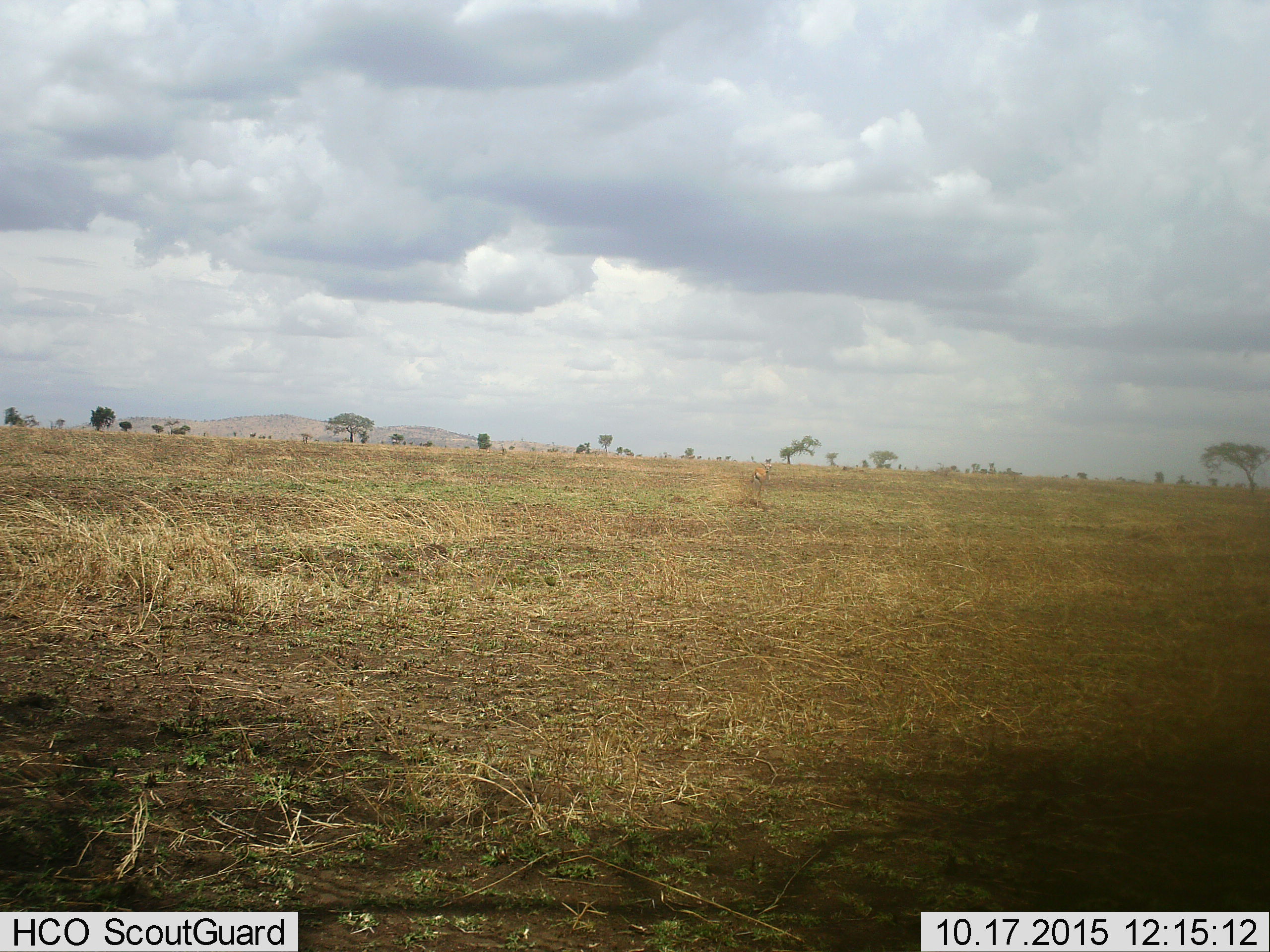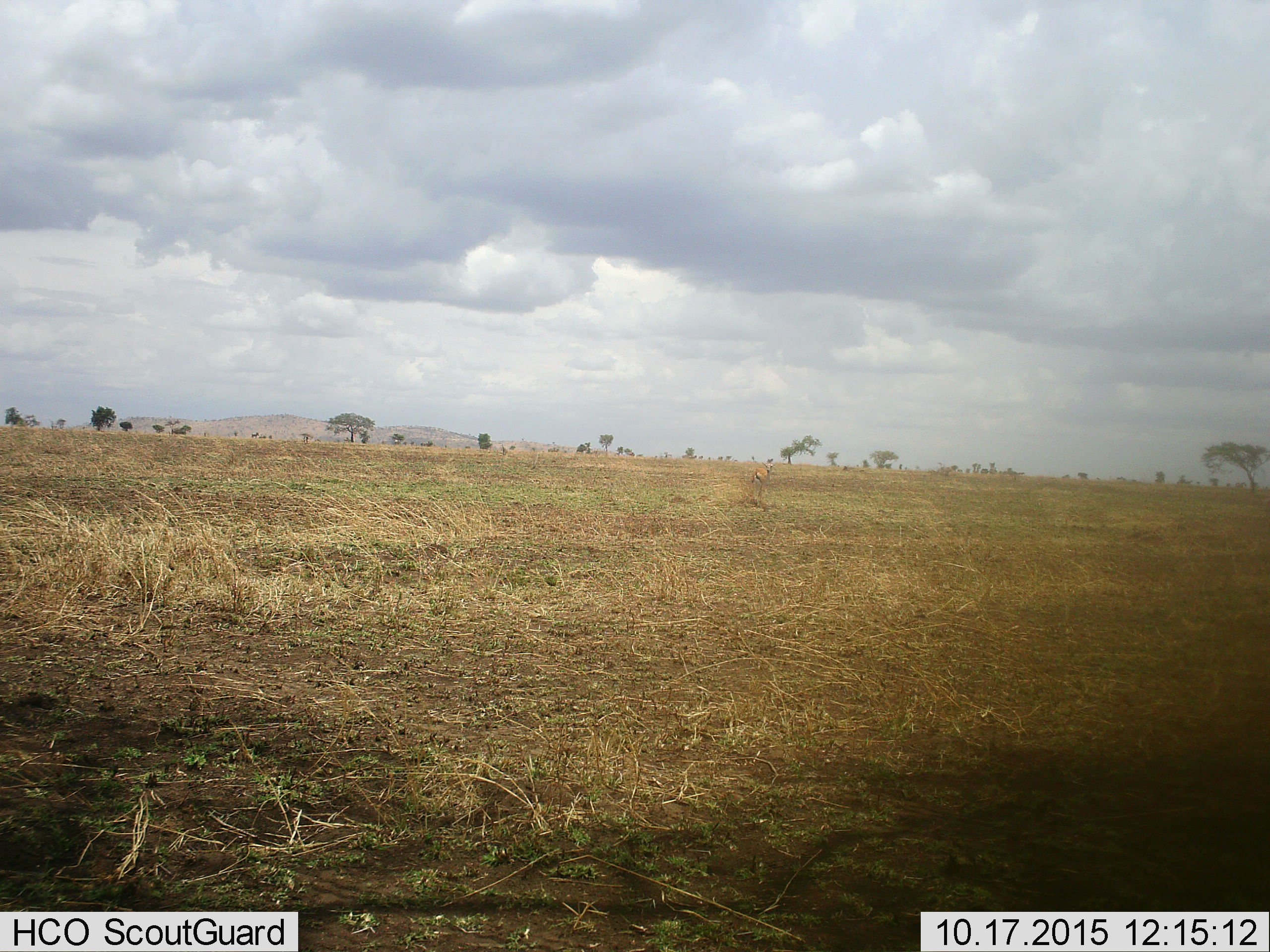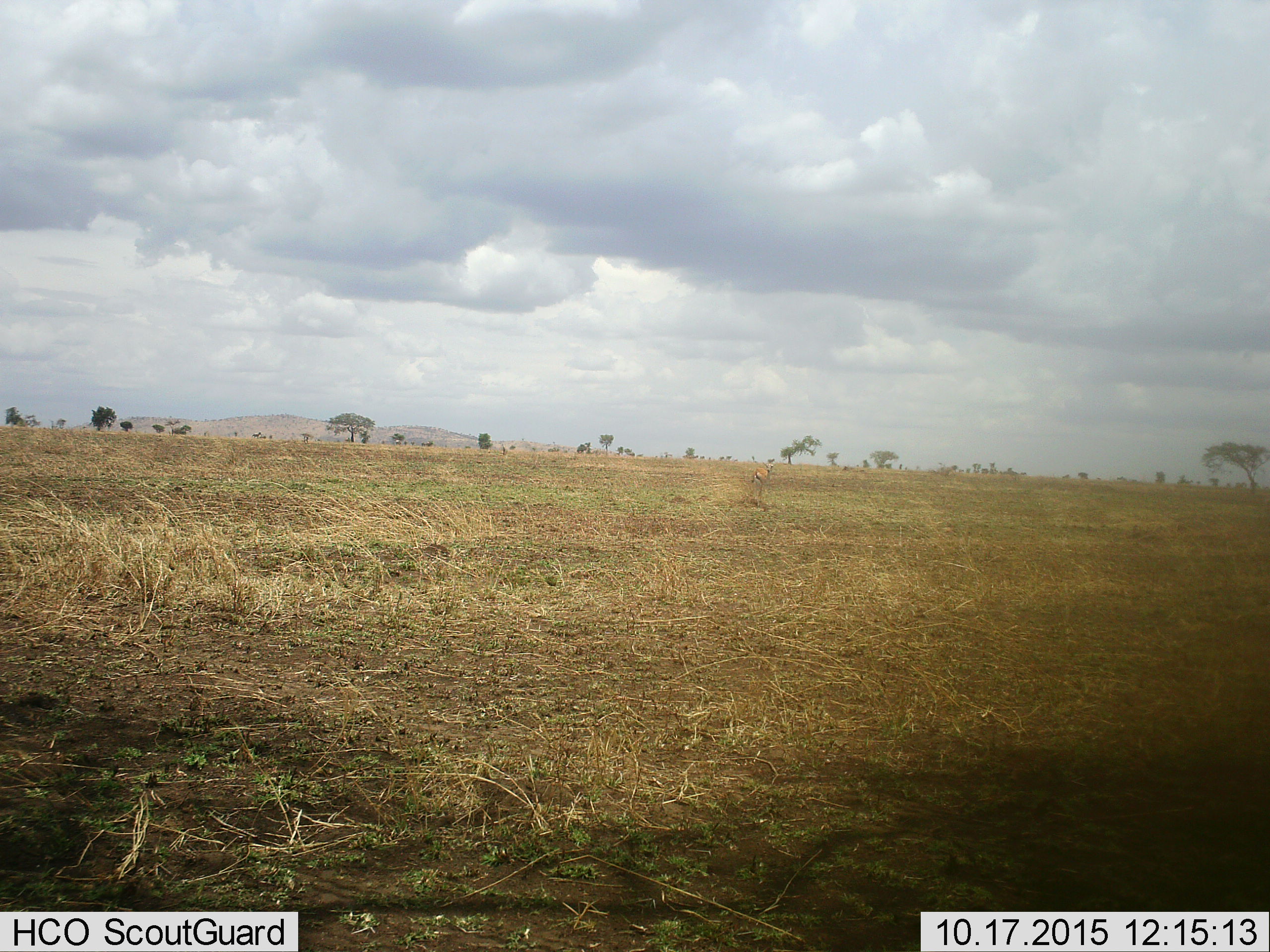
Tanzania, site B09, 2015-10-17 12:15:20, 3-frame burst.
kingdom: Animalia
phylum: Chordata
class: Mammalia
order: Artiodactyla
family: Bovidae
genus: Eudorcas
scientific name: Eudorcas thomsonii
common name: thomson's gazelle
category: gazellethomsons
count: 1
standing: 67%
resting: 0%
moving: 22%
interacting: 0%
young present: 0%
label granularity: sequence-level